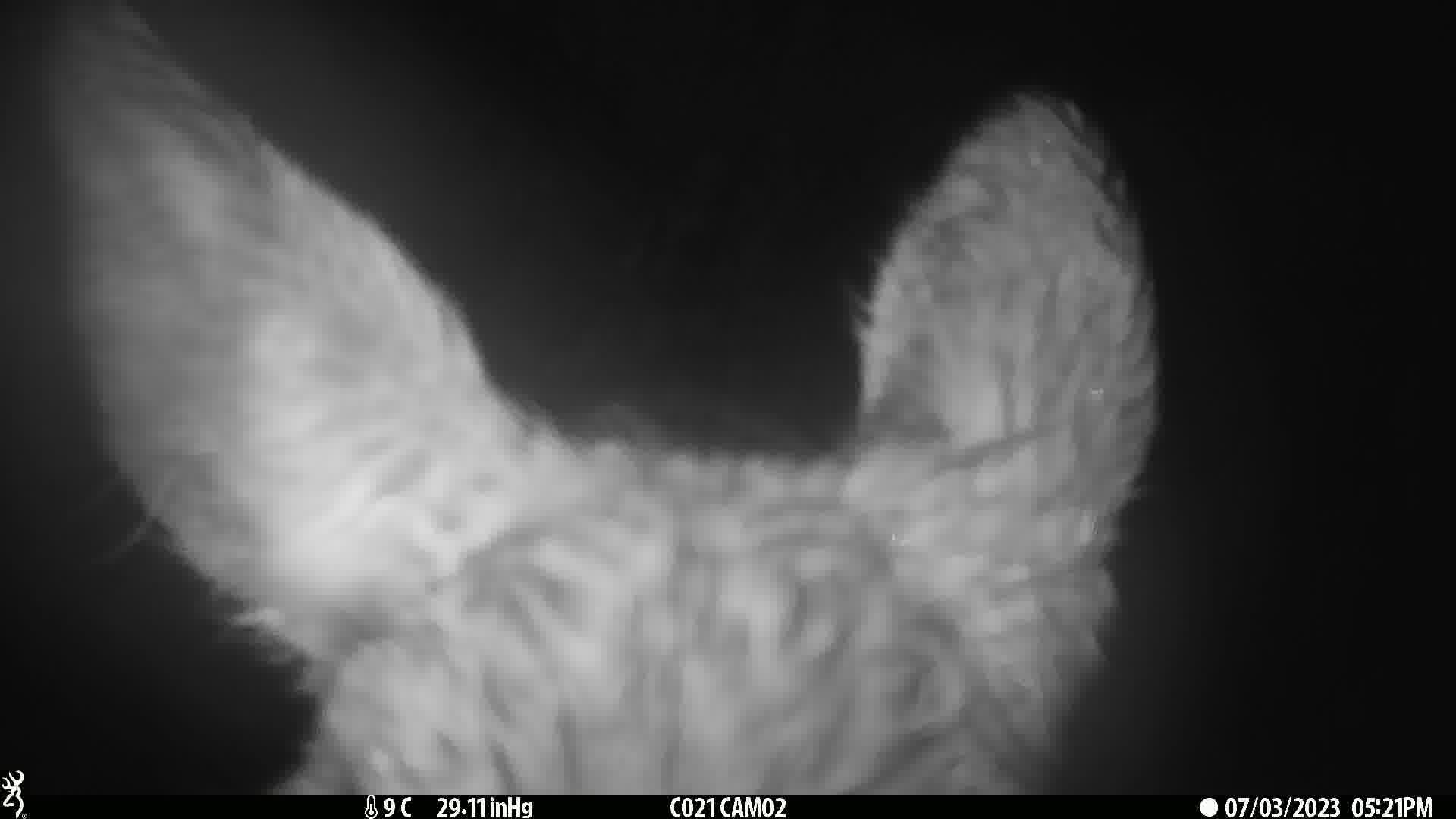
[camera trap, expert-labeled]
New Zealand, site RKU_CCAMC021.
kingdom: Animalia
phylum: Chordata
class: Mammalia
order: Artiodactyla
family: Cervidae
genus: Odocoileus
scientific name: Odocoileus virginianus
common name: white-tailed deer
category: white tailed deer